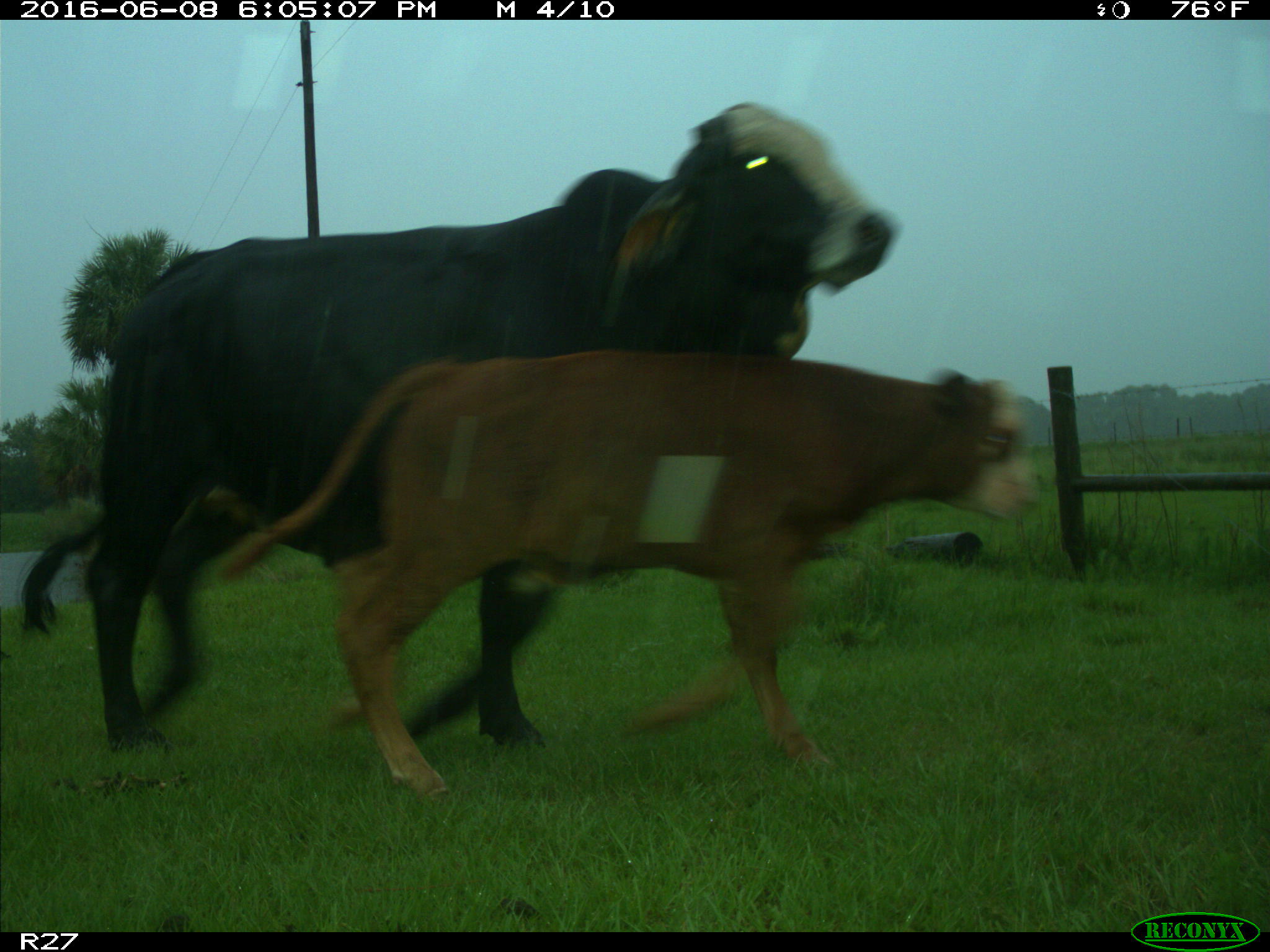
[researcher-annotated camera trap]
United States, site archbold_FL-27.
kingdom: Animalia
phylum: Chordata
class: Mammalia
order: Artiodactyla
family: Bovidae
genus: Bos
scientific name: Bos taurus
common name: domestic cow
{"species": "Bos taurus (domestic cow)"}